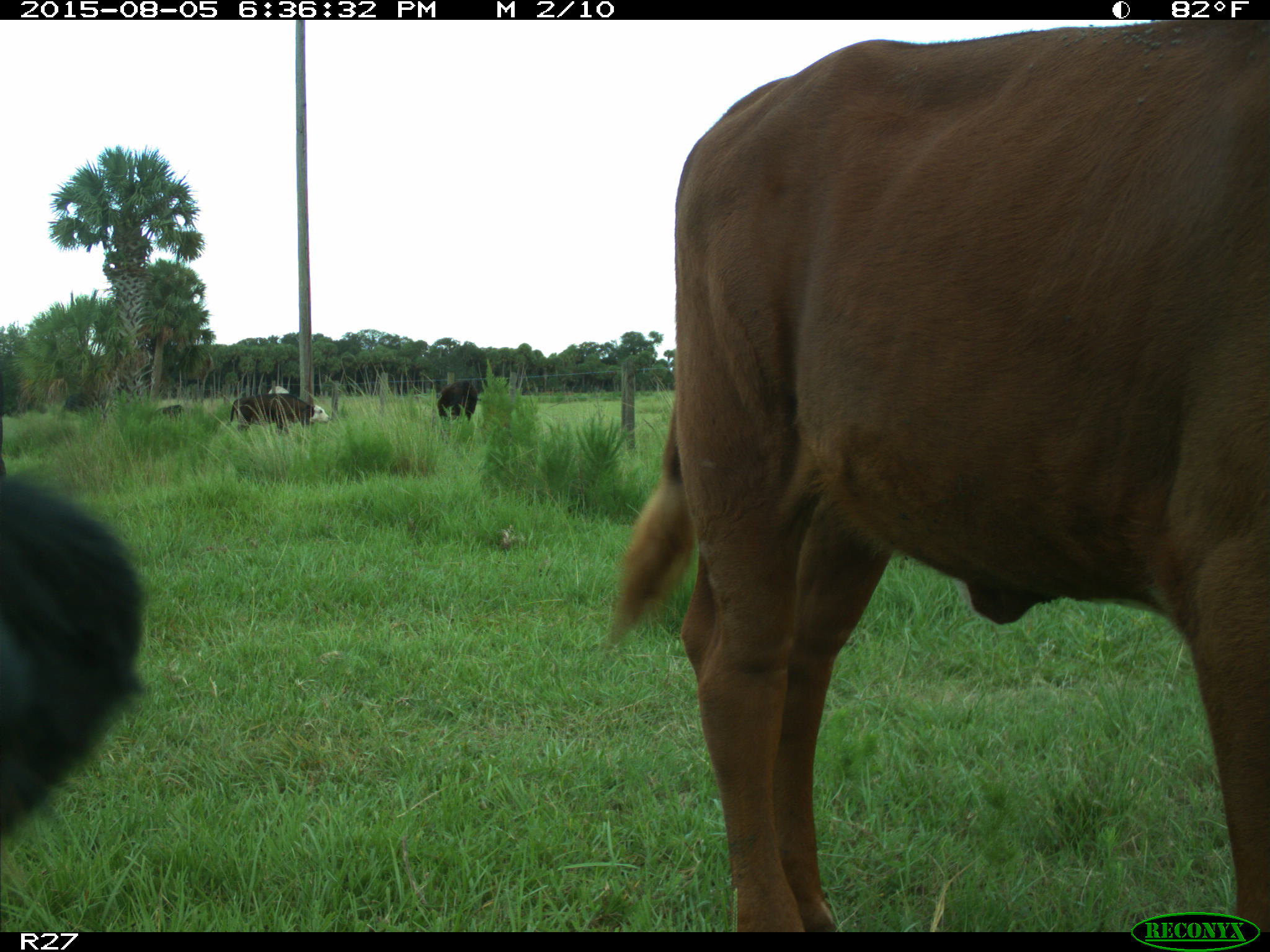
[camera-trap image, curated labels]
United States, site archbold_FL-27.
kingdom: Animalia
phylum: Chordata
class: Mammalia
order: Artiodactyla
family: Bovidae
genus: Bos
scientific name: Bos taurus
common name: domestic cow